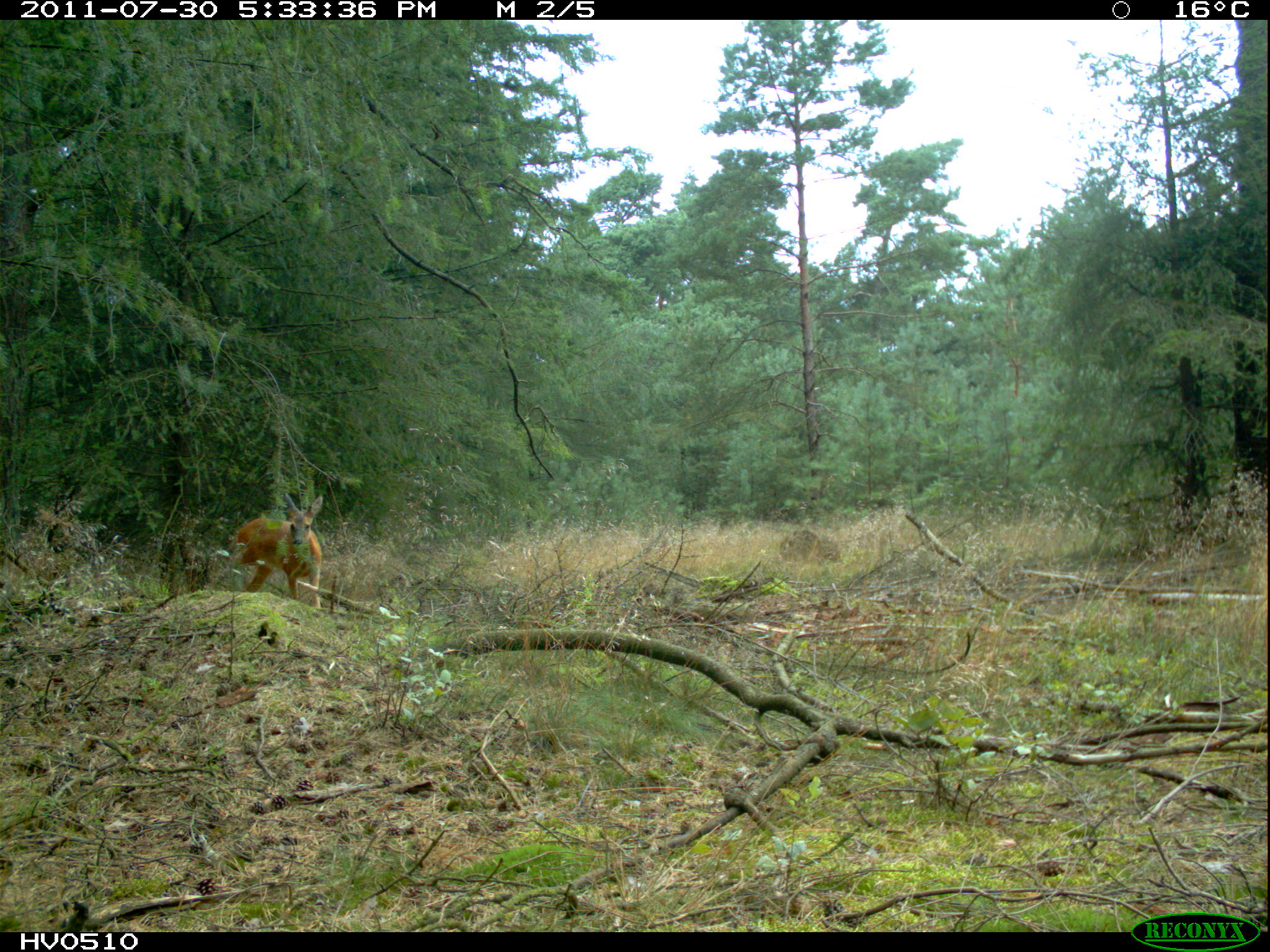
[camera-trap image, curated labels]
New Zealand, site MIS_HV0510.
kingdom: Animalia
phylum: Chordata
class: Mammalia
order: Artiodactyla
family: Cervidae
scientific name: Cervidae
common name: deer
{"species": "deer (Cervidae)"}